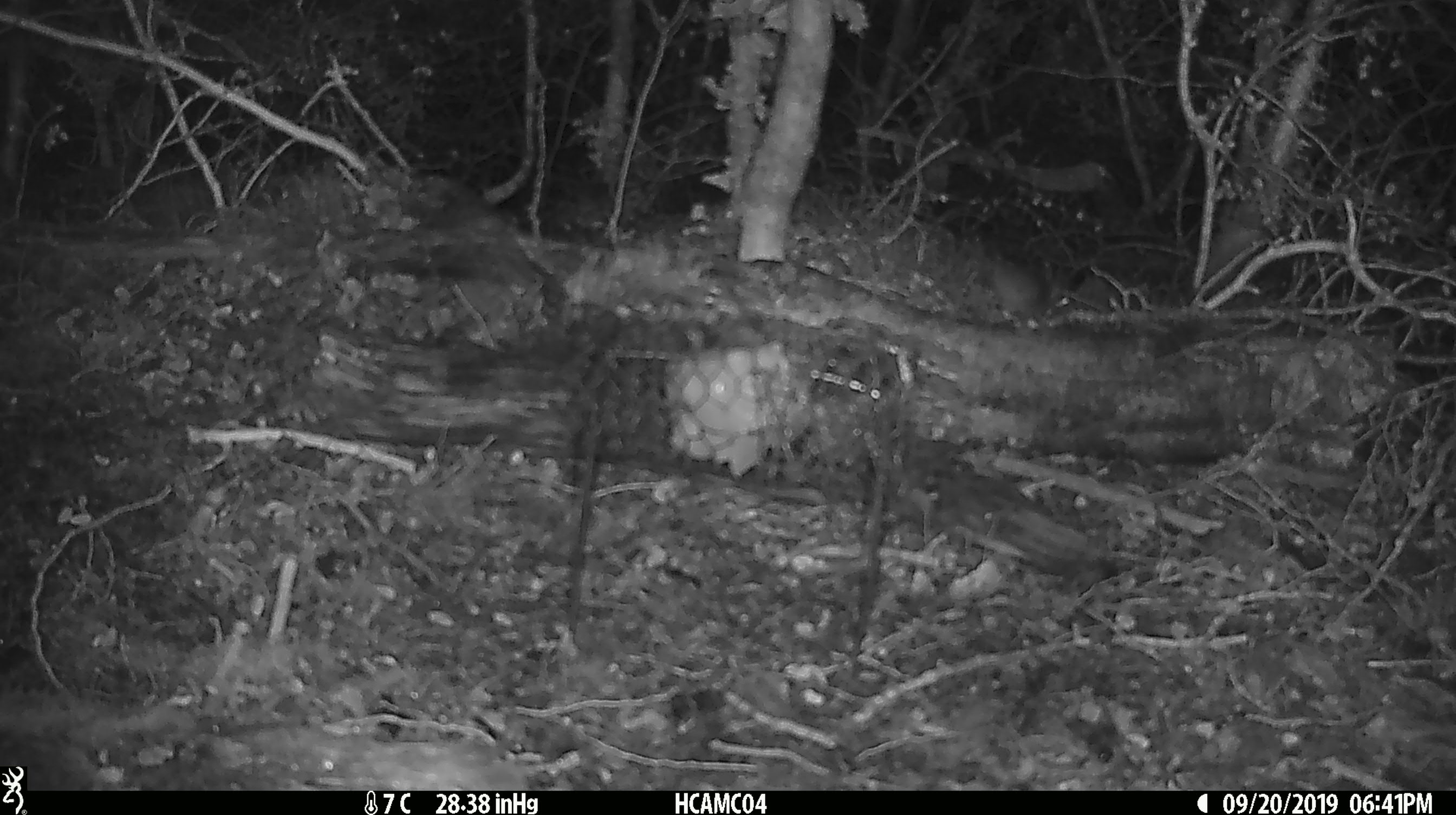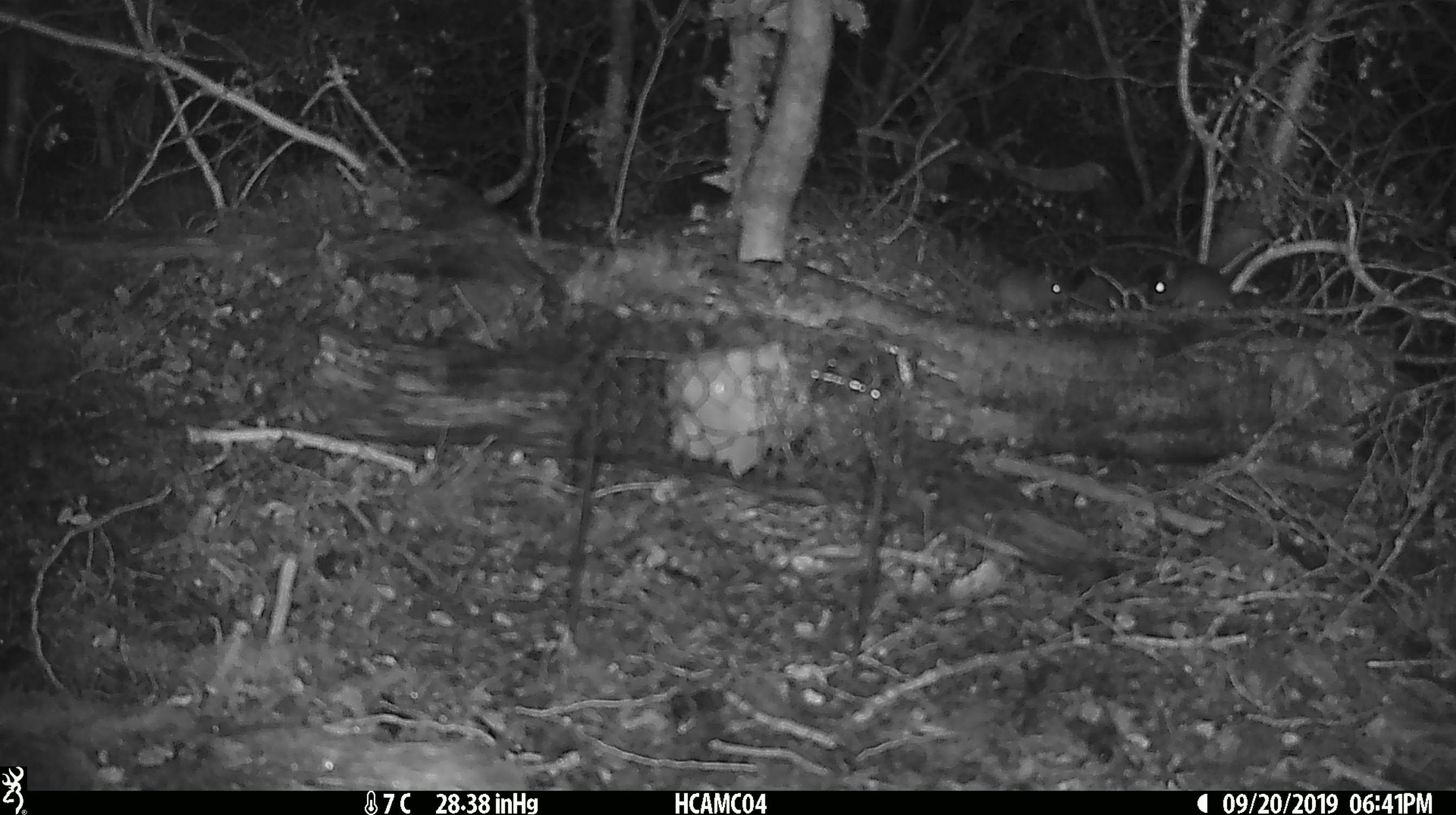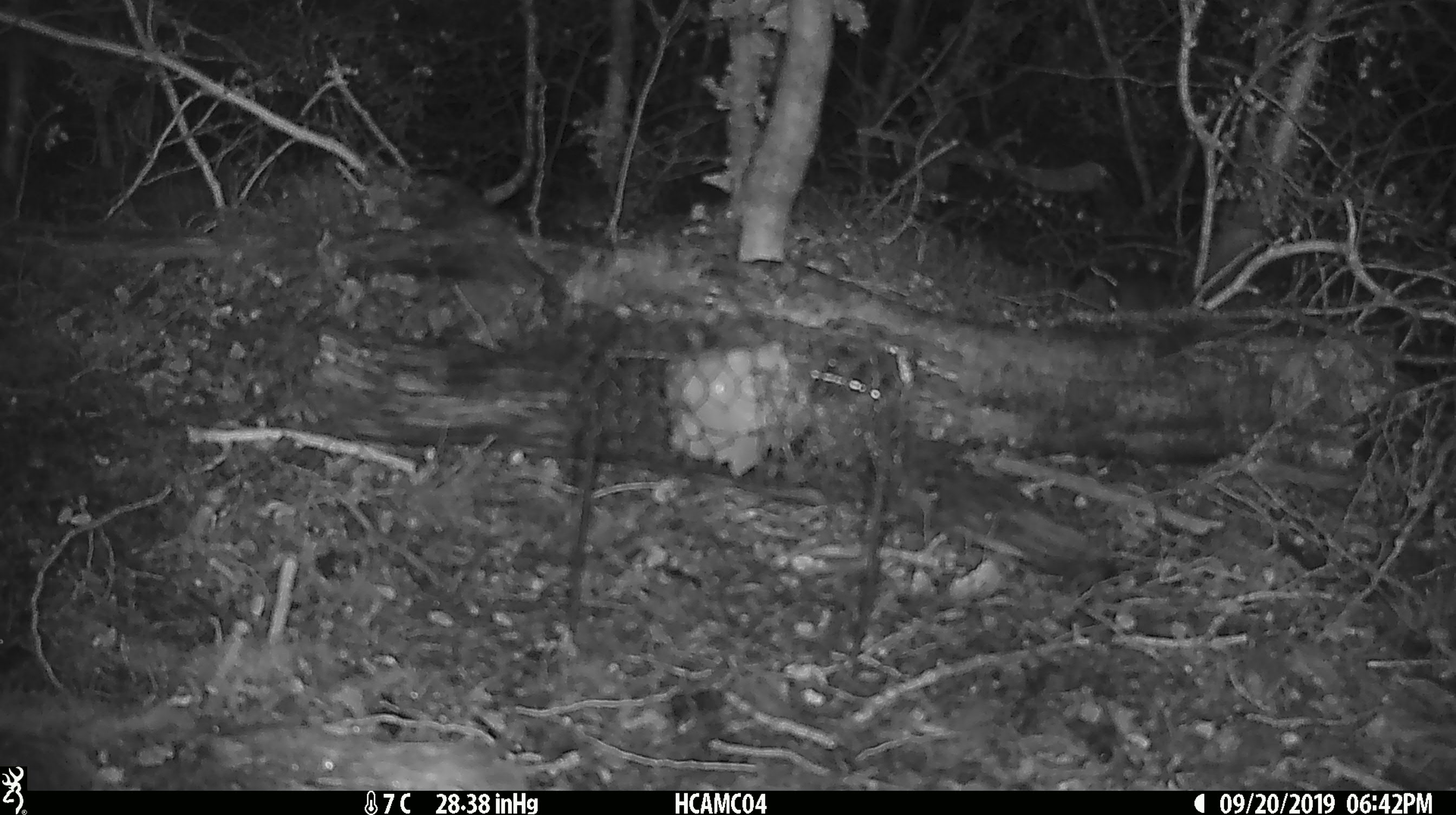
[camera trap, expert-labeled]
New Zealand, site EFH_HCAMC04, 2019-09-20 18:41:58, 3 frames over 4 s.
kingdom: Animalia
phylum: Chordata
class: Mammalia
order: Rodentia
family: Muridae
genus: Mus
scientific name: Mus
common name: mouse